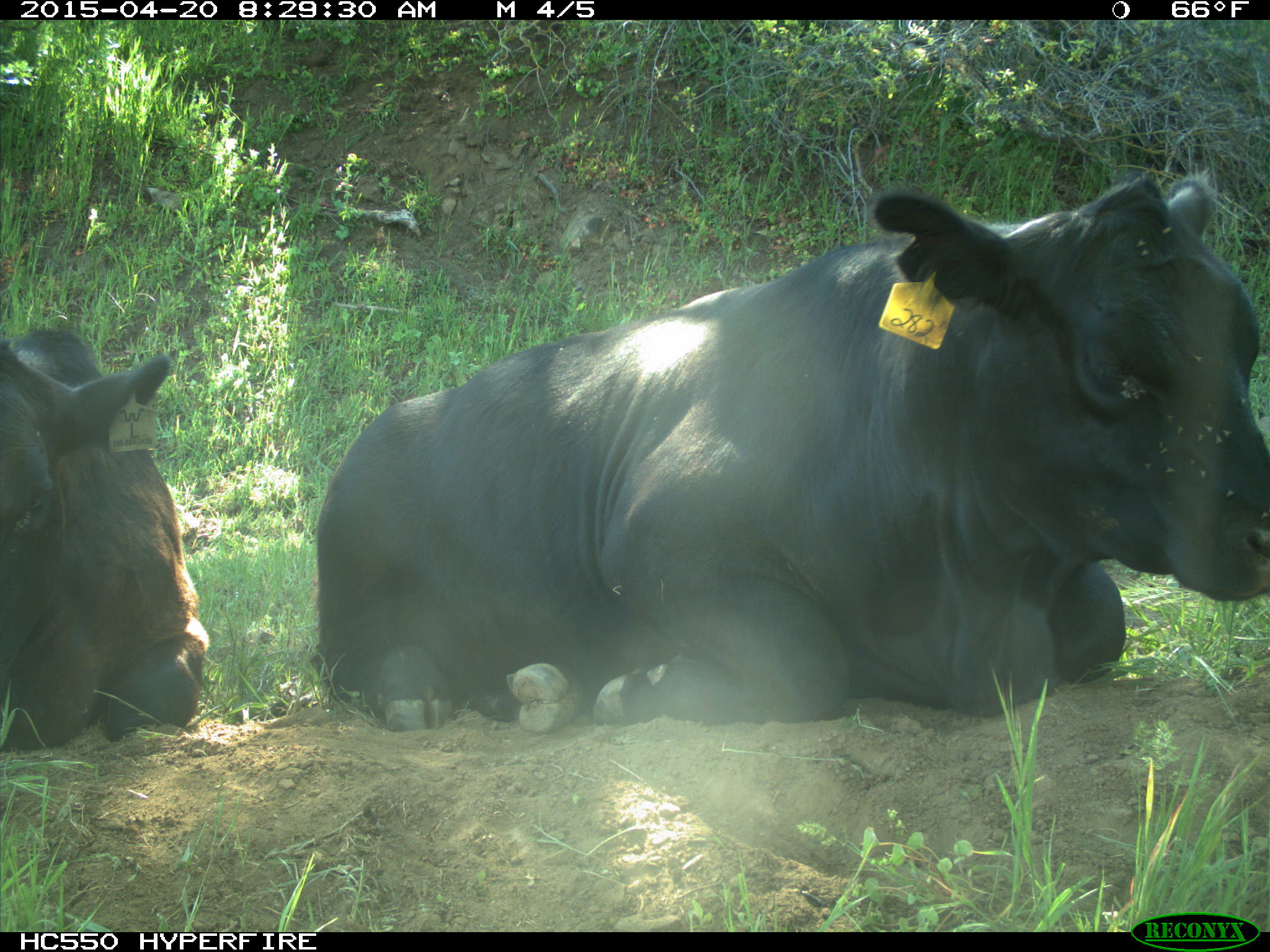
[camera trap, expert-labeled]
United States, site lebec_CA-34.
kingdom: Animalia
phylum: Chordata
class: Mammalia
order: Artiodactyla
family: Bovidae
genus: Bos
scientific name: Bos taurus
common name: domestic cow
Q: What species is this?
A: Bos taurus (domestic cow).